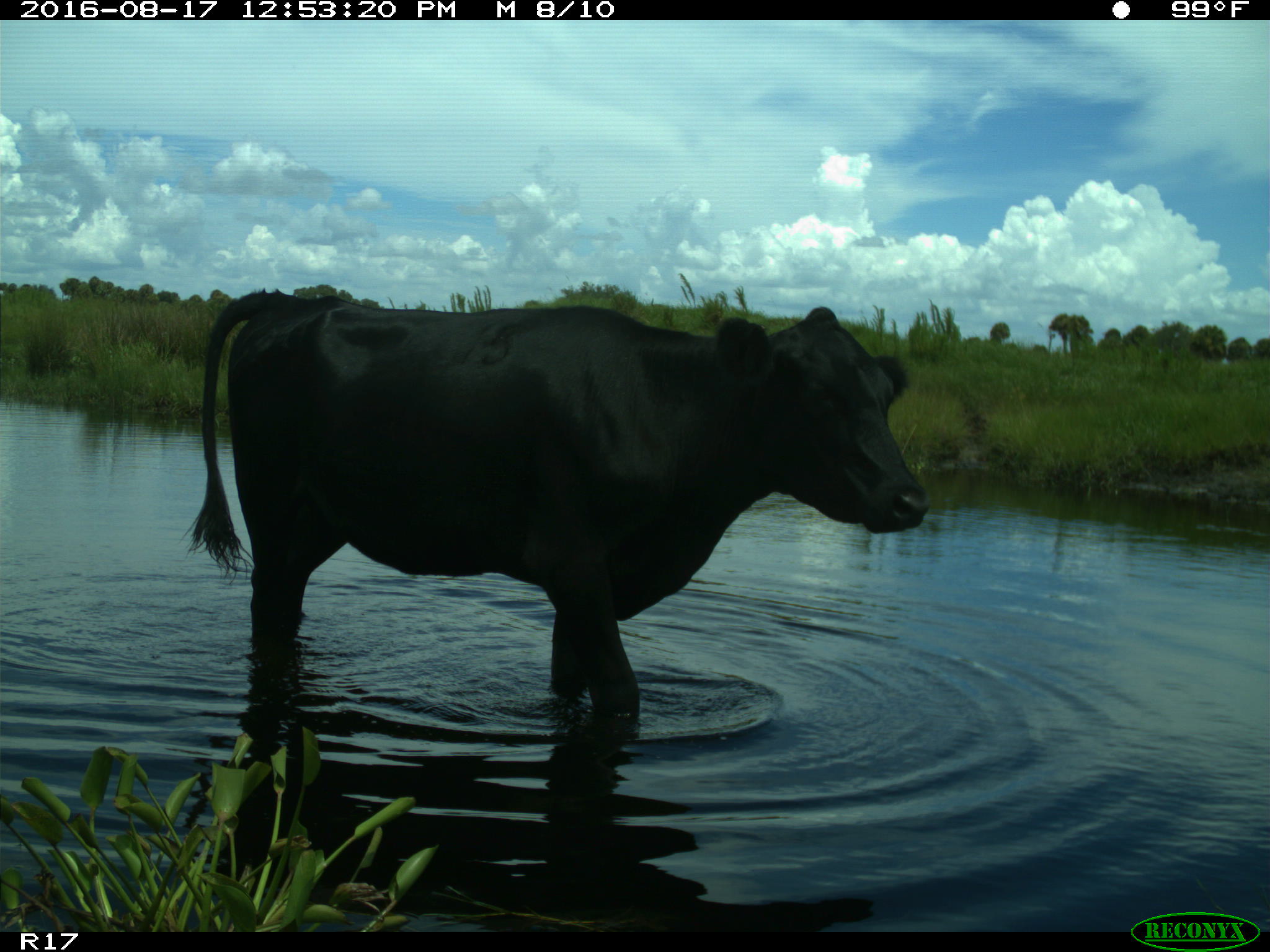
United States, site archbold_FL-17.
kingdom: Animalia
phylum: Chordata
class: Mammalia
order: Artiodactyla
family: Bovidae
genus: Bos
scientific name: Bos taurus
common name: domestic cow